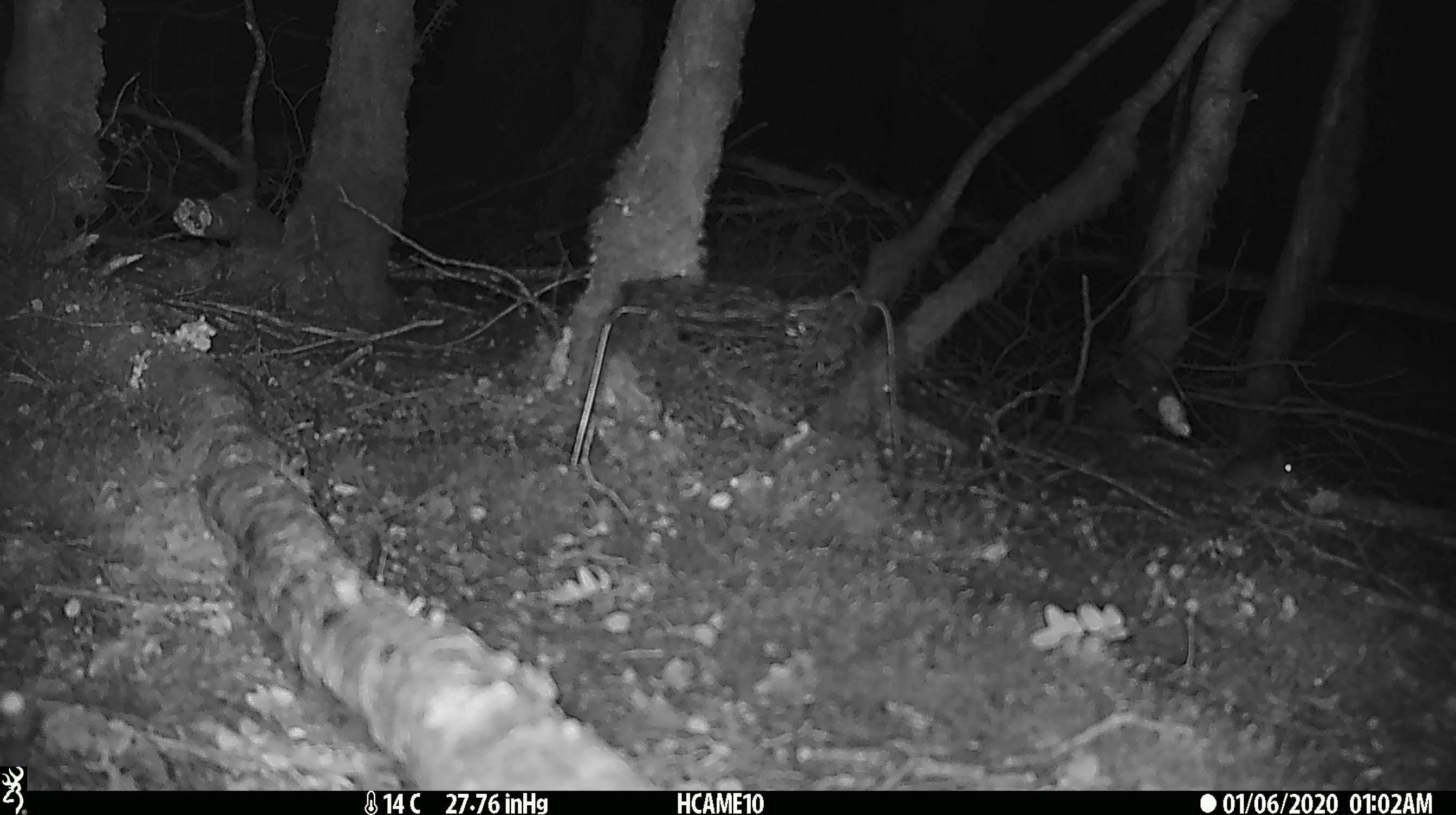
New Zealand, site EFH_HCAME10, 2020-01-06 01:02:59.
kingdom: Animalia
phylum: Chordata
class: Mammalia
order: Rodentia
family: Muridae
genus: Mus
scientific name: Mus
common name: mouse